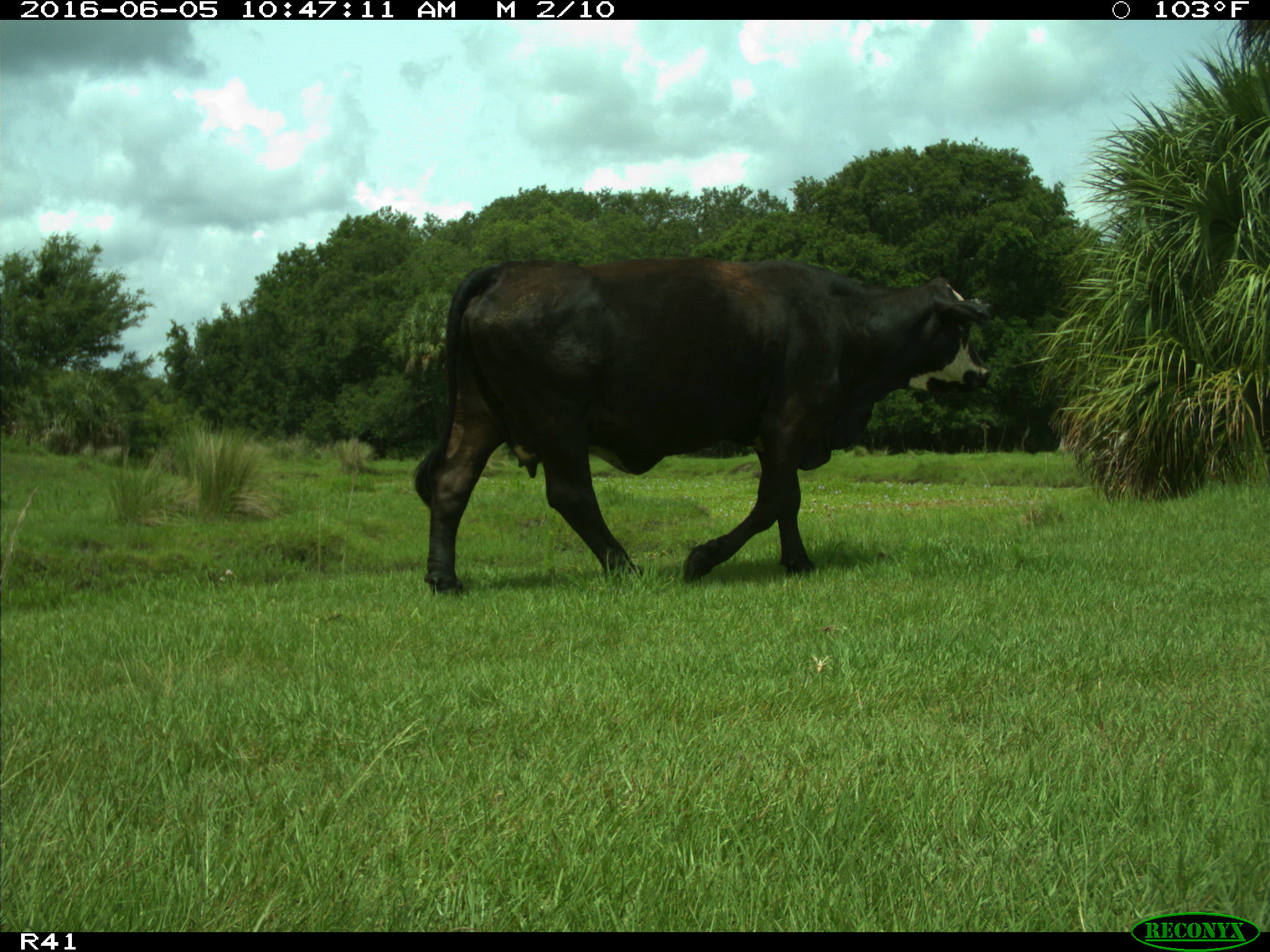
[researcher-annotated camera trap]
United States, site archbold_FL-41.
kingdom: Animalia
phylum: Chordata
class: Mammalia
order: Artiodactyla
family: Bovidae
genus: Bos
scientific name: Bos taurus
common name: domestic cow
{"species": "Bos taurus (domestic cow)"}